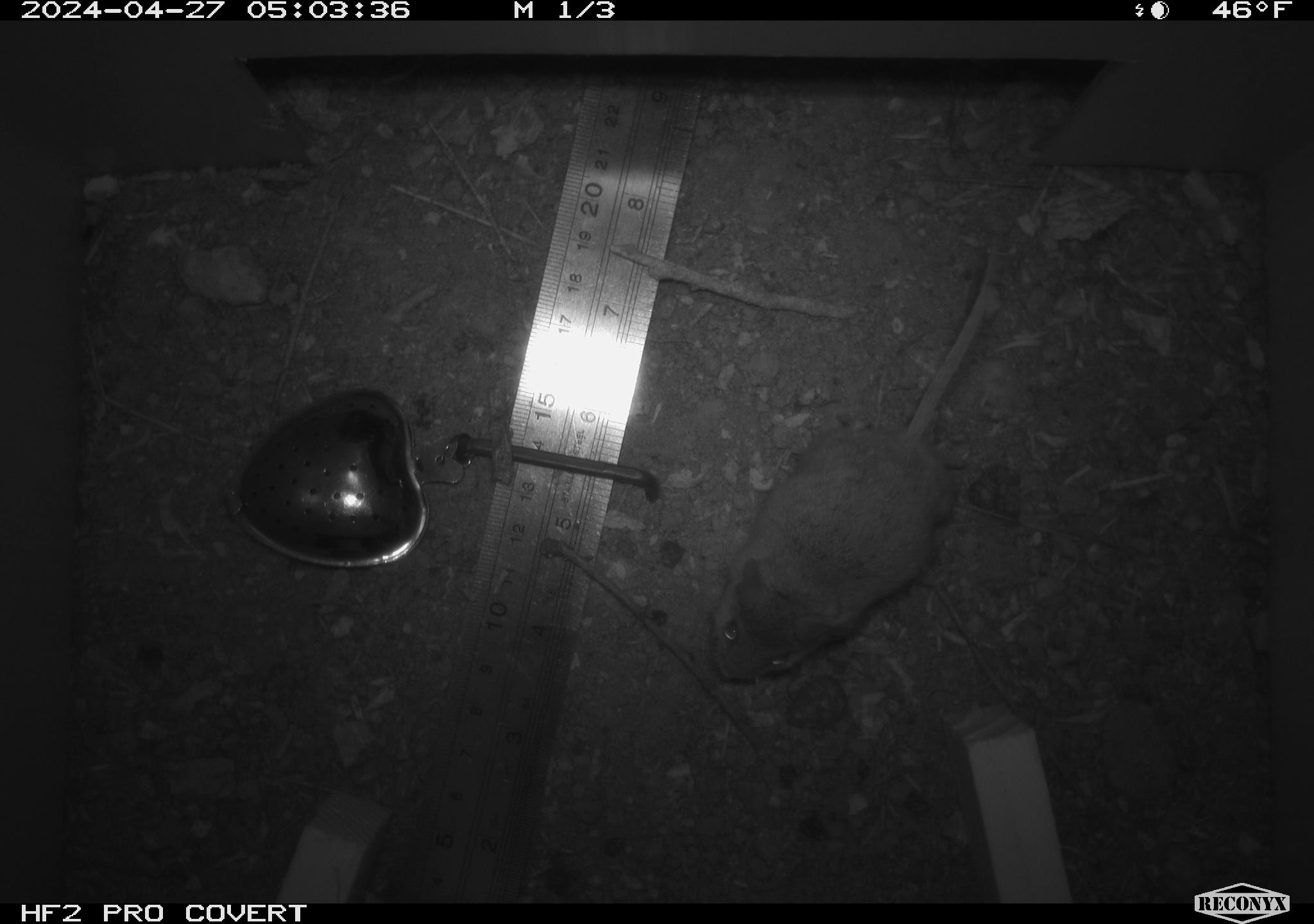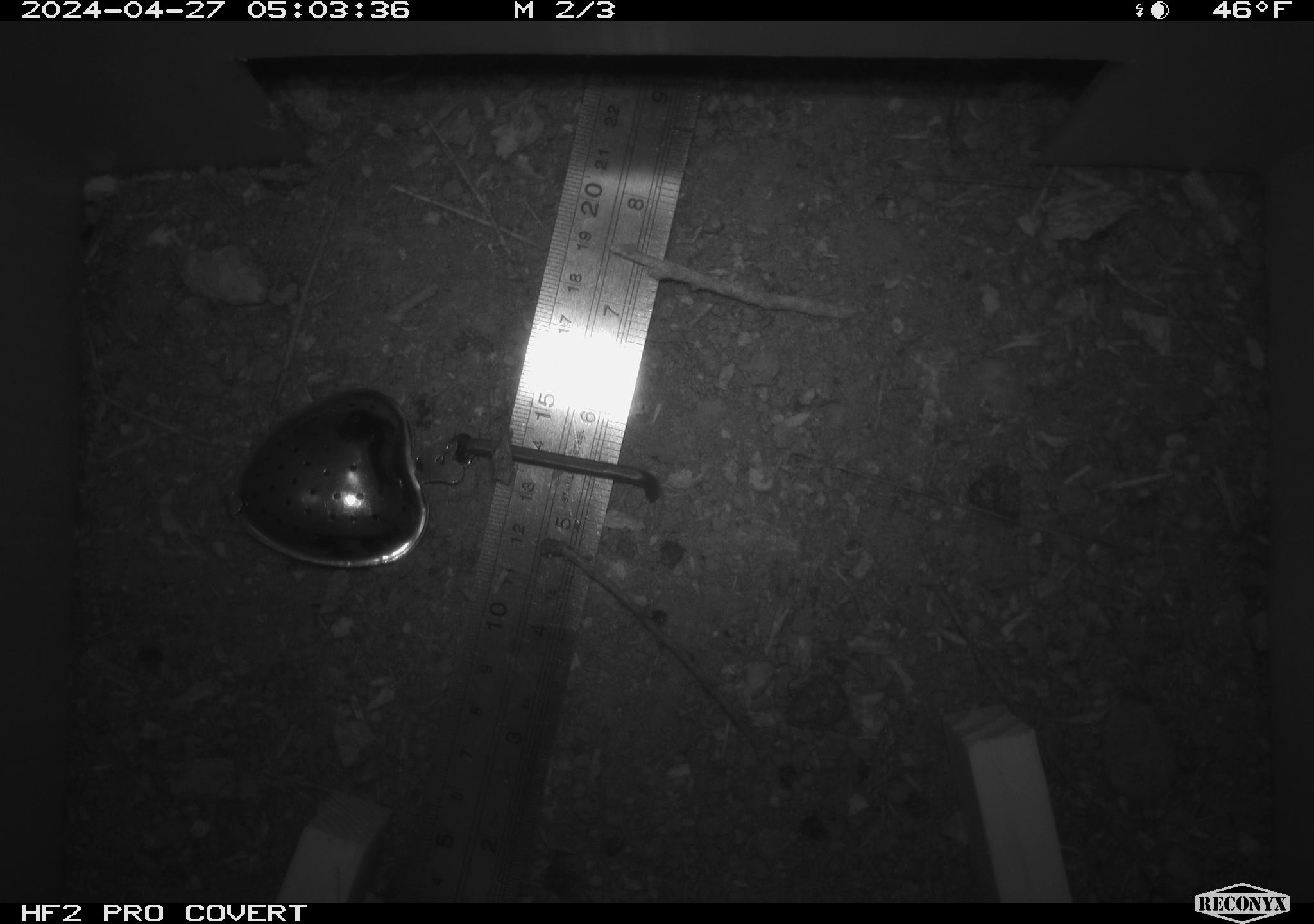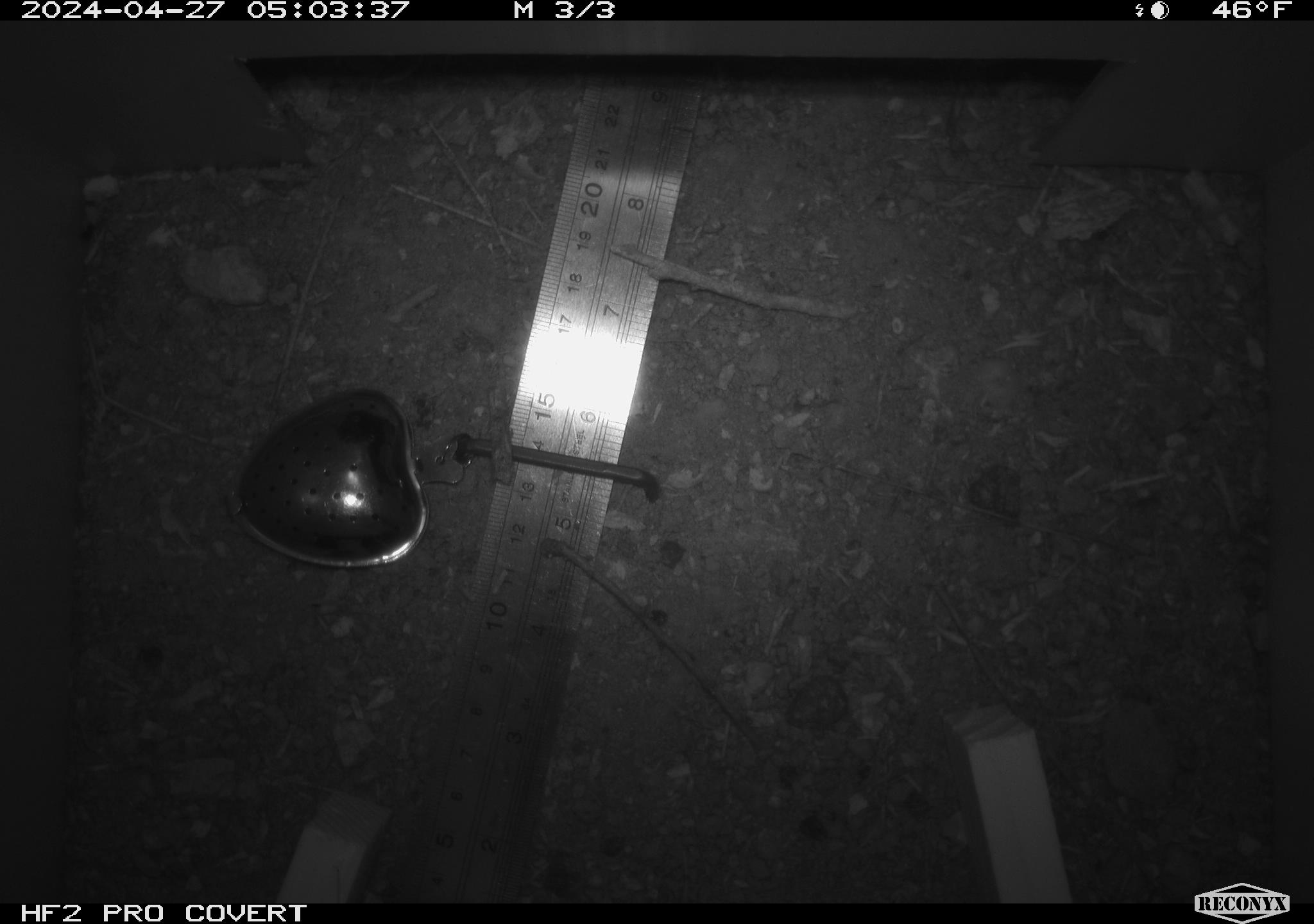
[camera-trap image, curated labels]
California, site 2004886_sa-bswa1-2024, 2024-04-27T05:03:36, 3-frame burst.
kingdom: Animalia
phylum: Chordata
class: Mammalia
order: Rodentia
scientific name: Rodentia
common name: mouse species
Mouse species (Rodentia).